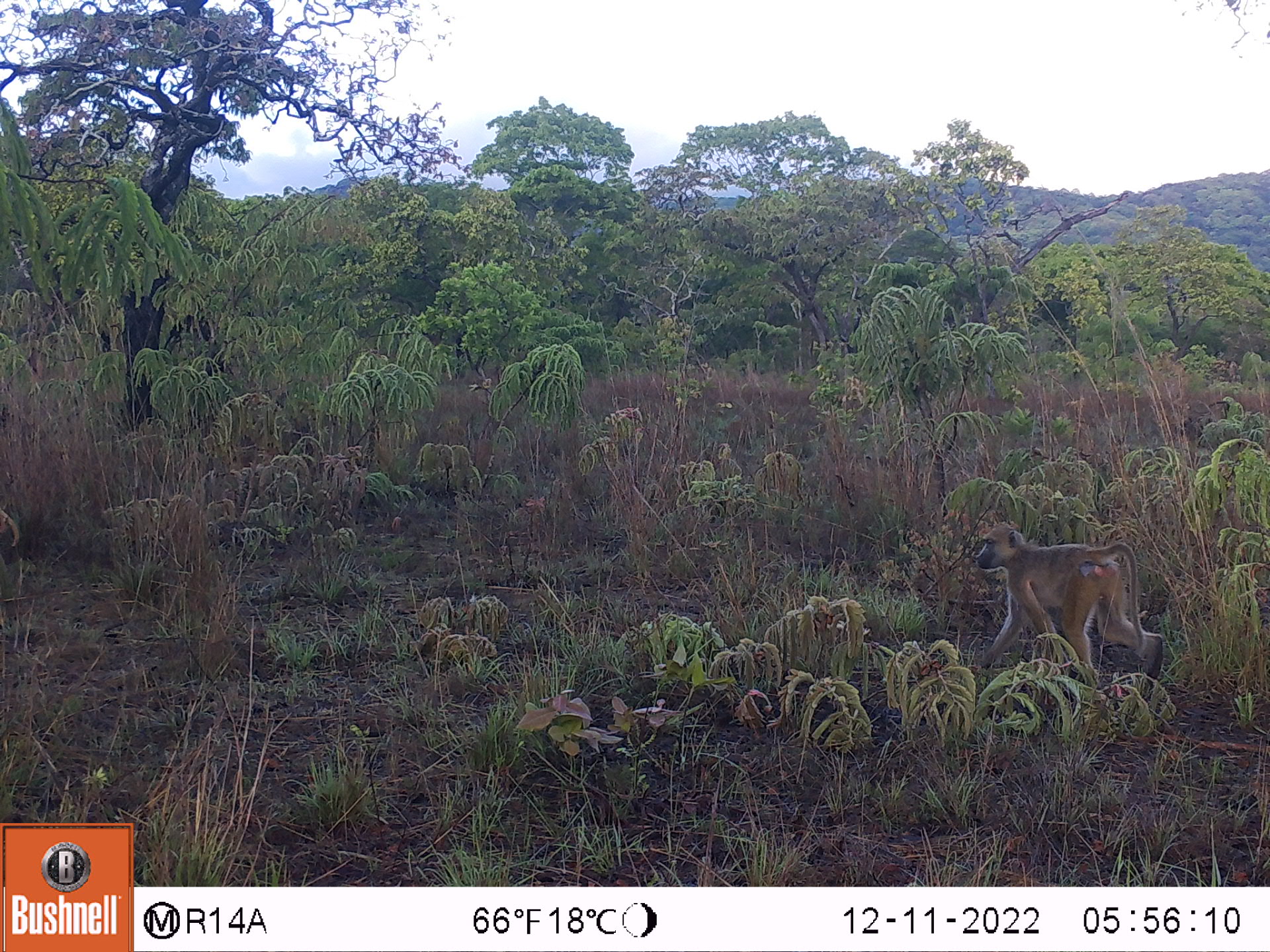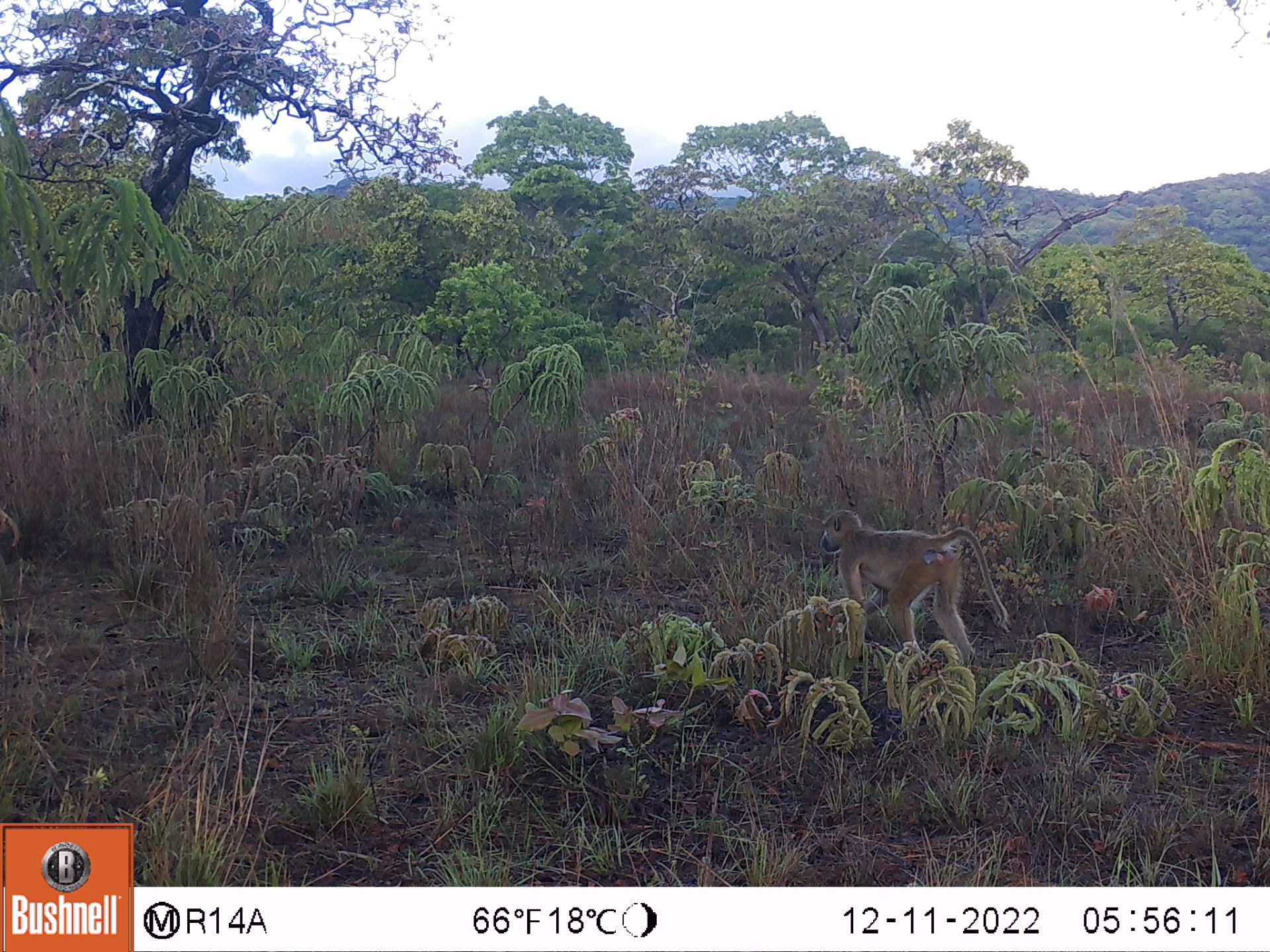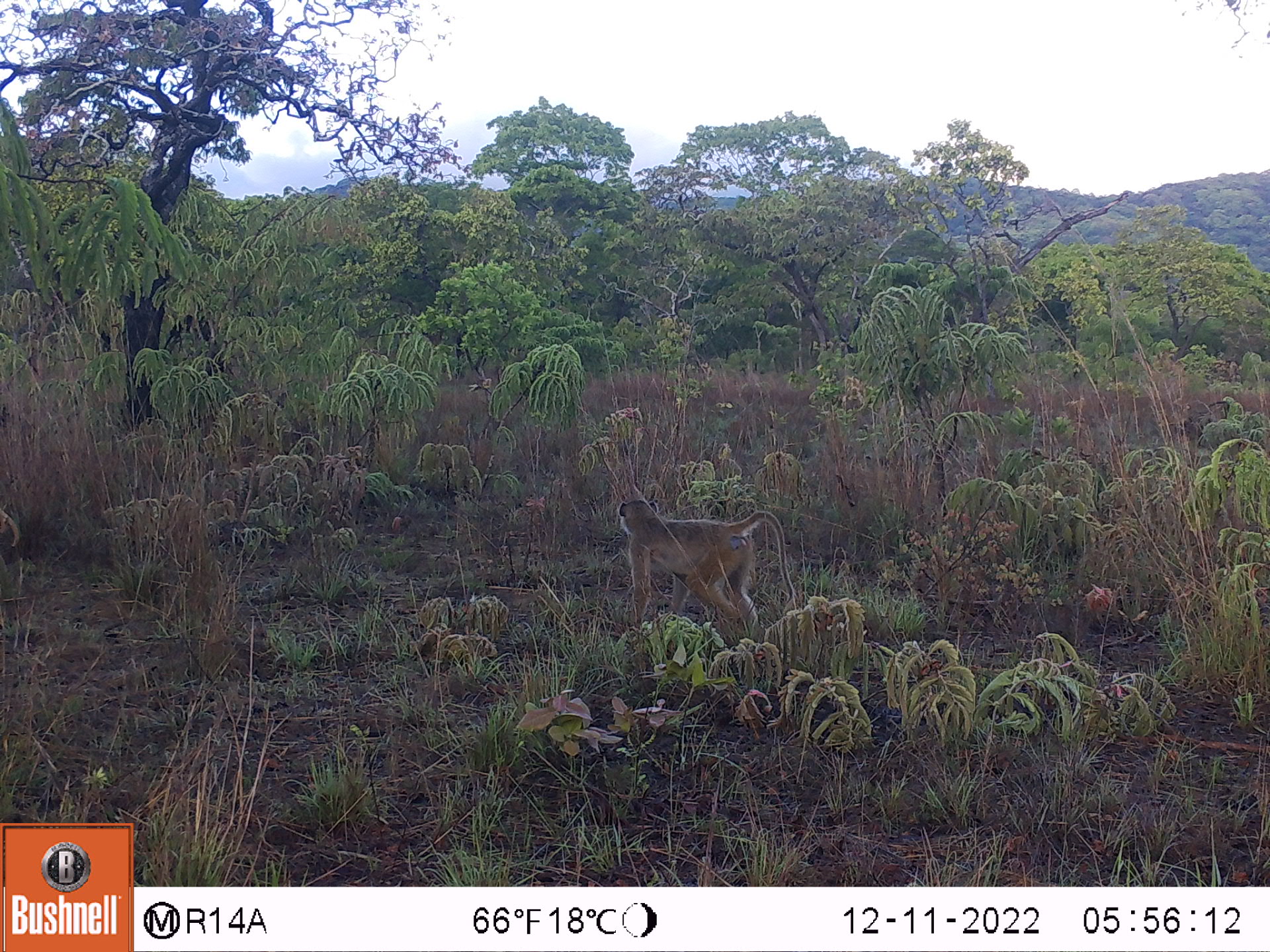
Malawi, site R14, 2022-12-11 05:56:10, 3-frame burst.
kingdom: Animalia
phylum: Chordata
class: Mammalia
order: Primates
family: Cercopithecidae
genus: Papio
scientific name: Papio cynocephalus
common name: yellow baboon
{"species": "yellow baboon (Papio cynocephalus)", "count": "1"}